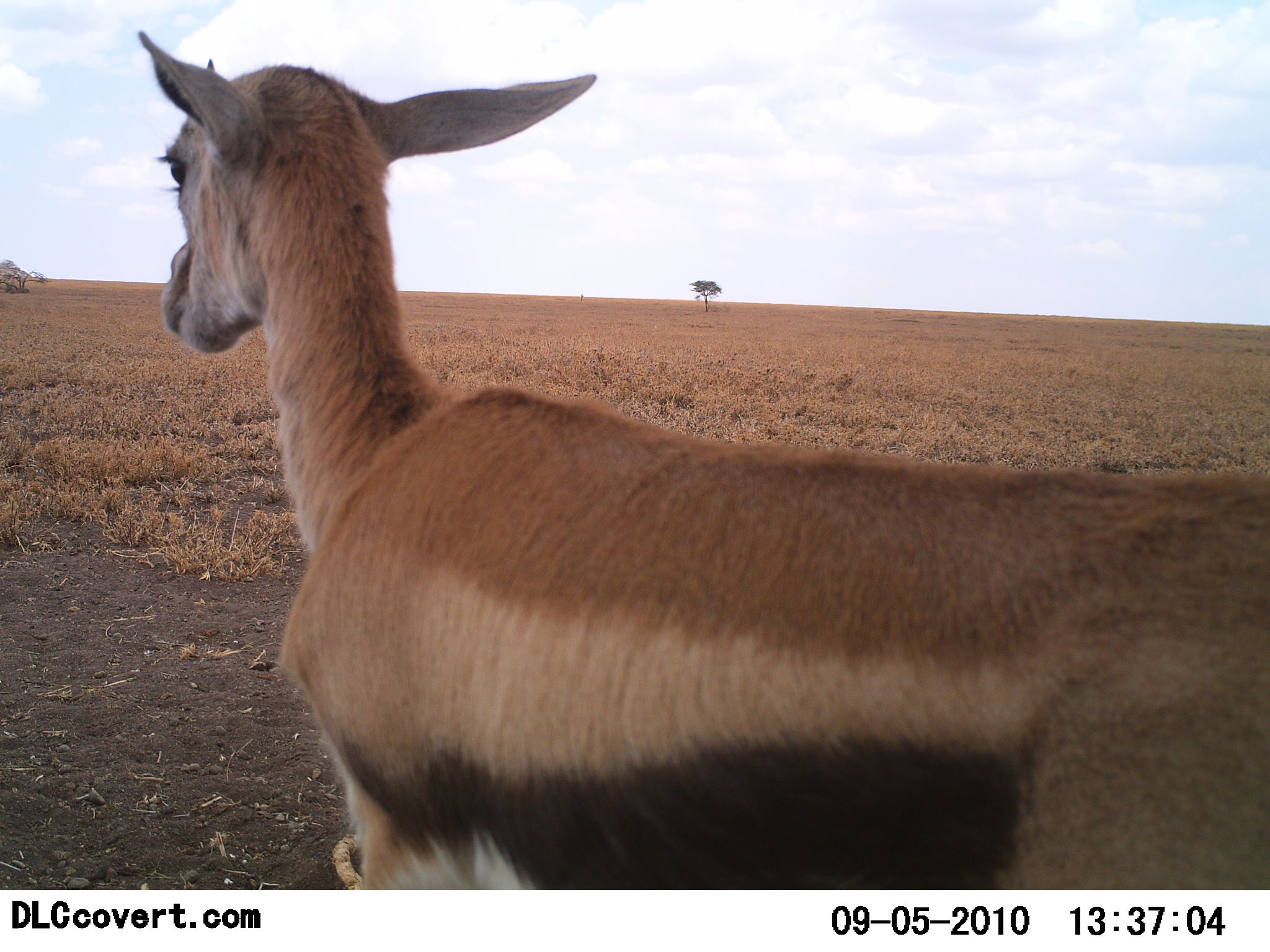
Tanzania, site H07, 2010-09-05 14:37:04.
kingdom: Animalia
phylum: Chordata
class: Mammalia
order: Artiodactyla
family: Bovidae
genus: Eudorcas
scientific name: Eudorcas thomsonii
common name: thomson's gazelle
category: gazellethomsons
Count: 1.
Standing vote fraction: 95%.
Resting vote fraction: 0%.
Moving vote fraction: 0%.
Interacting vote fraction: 0%.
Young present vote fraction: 14%.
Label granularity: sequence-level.